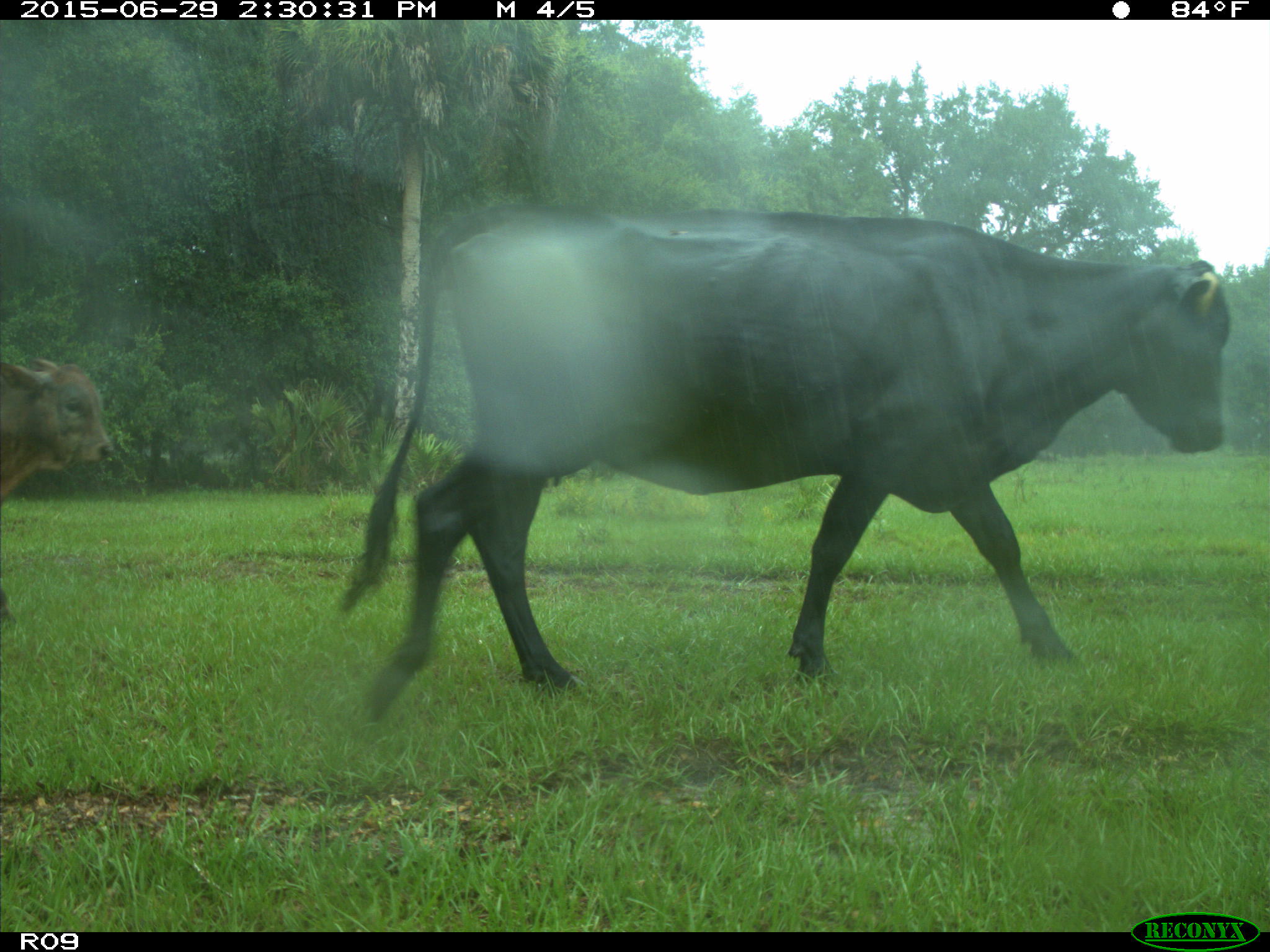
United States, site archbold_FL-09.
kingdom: Animalia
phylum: Chordata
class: Mammalia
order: Artiodactyla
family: Bovidae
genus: Bos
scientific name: Bos taurus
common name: domestic cow